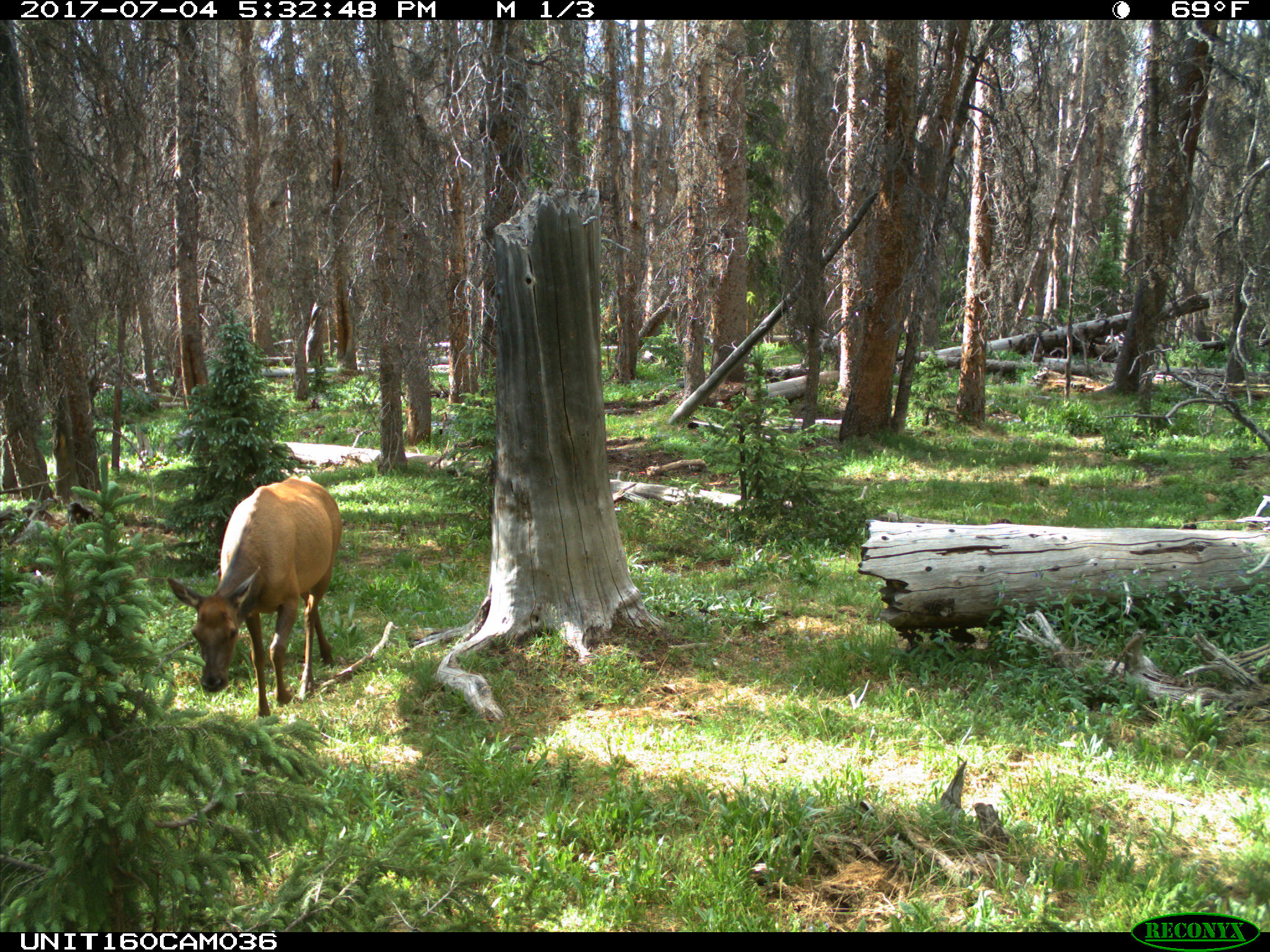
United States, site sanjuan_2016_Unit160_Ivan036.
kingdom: Animalia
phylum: Chordata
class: Mammalia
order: Artiodactyla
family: Cervidae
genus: Cervus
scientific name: Cervus elaphus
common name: red deer